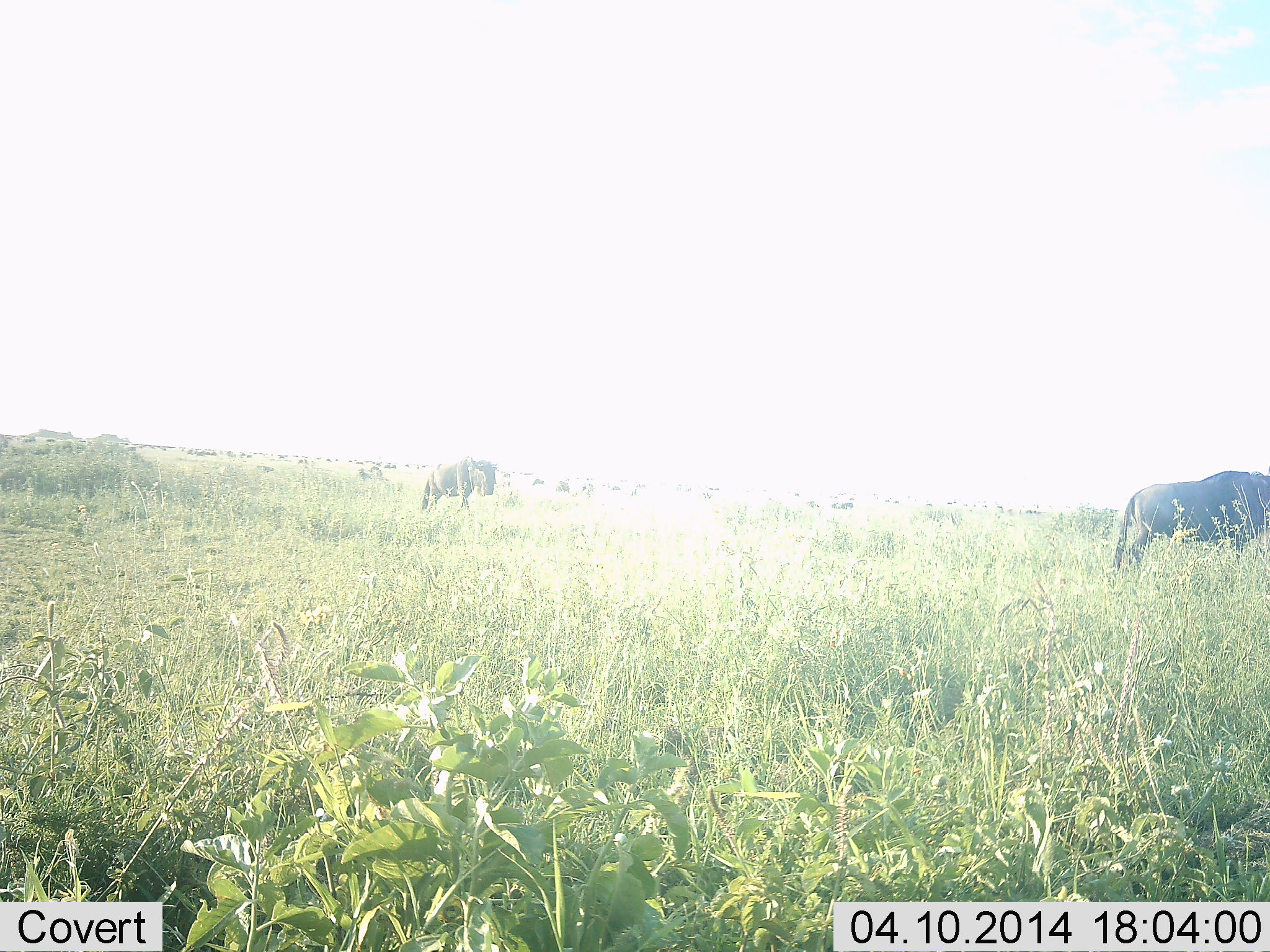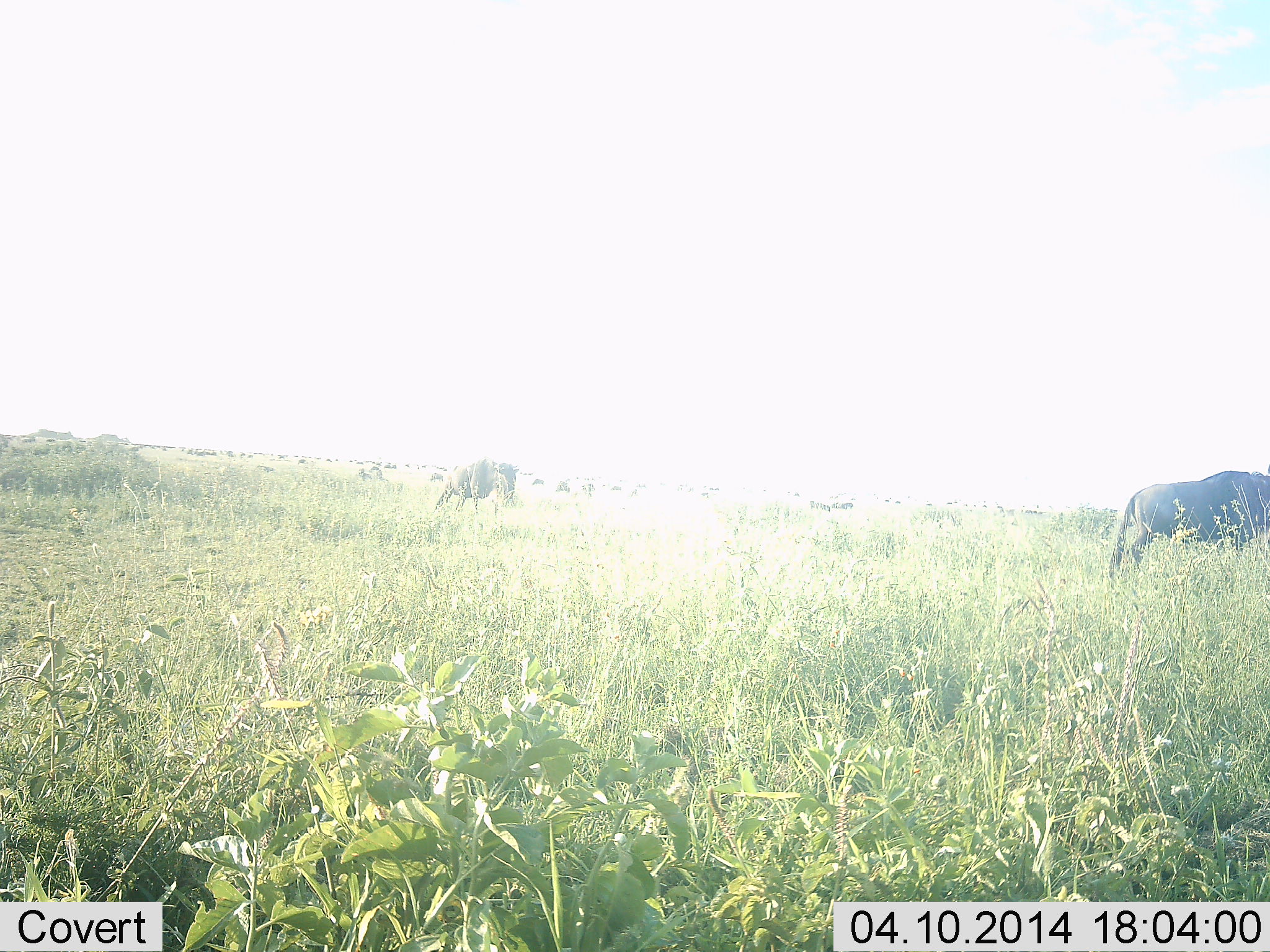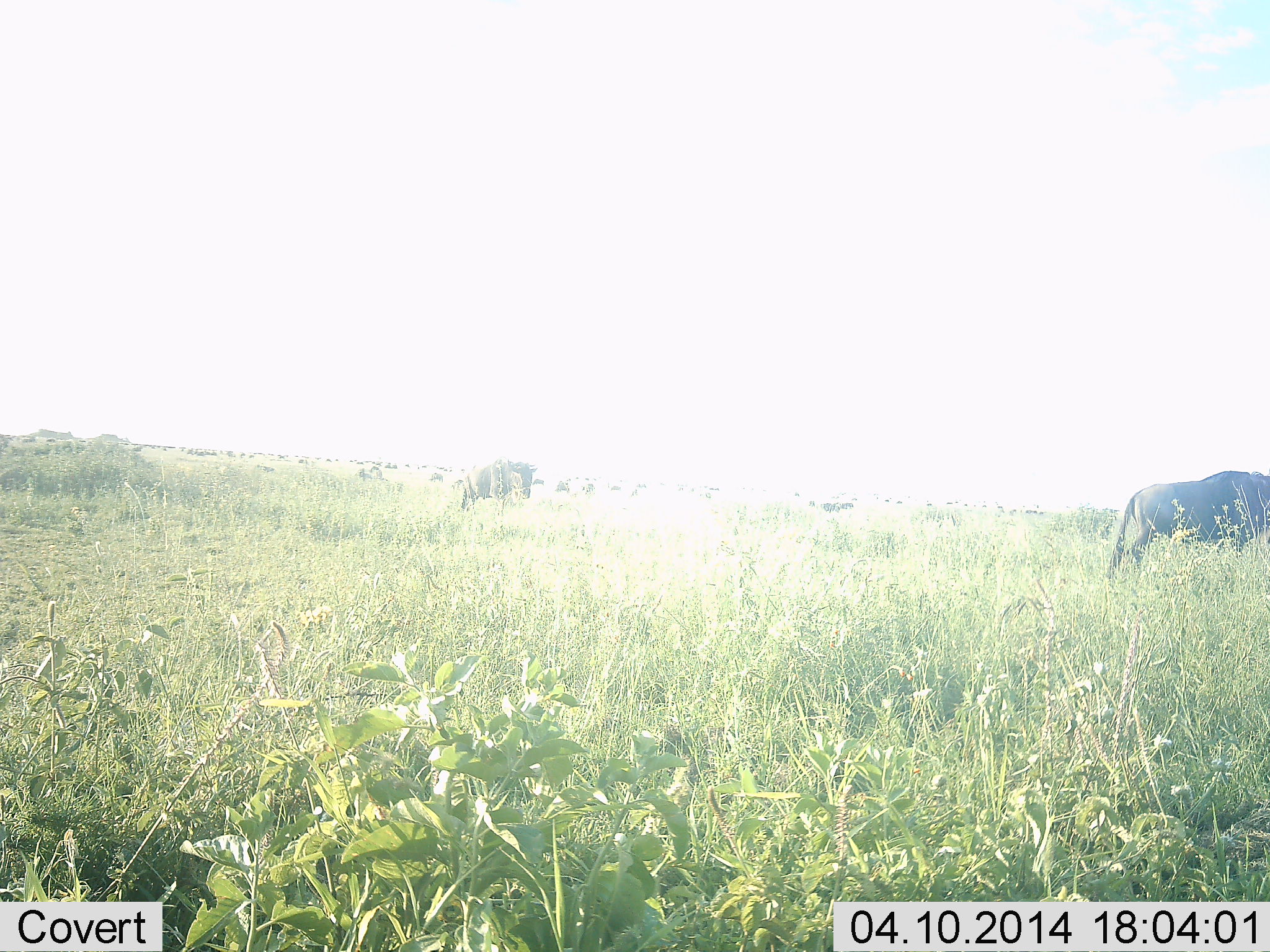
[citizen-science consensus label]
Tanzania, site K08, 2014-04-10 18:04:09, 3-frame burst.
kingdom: Animalia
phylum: Chordata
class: Mammalia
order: Artiodactyla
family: Bovidae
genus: Connochaetes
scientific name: Connochaetes taurinus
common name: blue wildebeest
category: wildebeest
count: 11-50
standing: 50%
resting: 0%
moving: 70%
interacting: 0%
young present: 0%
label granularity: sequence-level